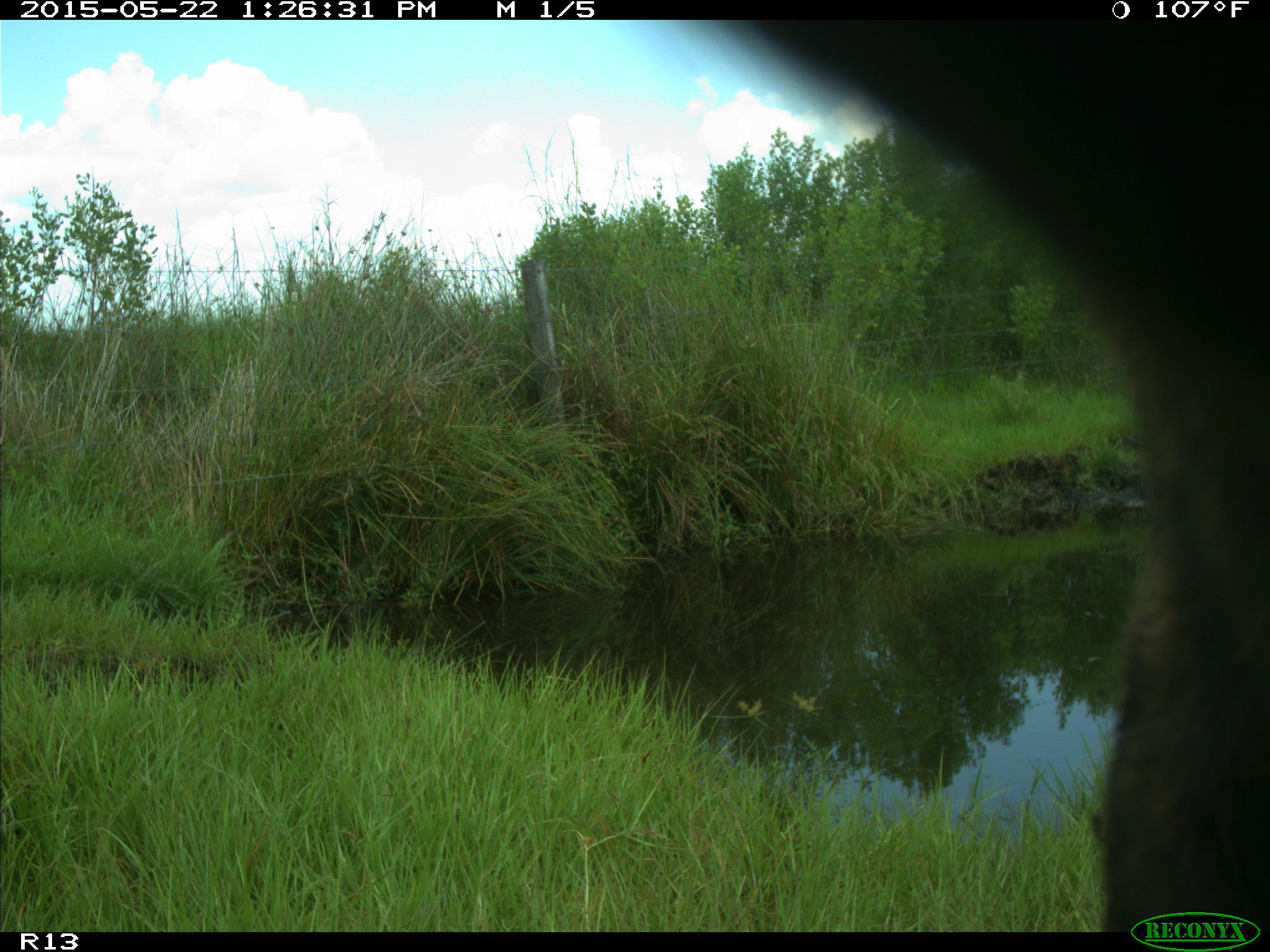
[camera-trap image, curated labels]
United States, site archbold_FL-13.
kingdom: Animalia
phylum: Chordata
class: Mammalia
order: Artiodactyla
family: Bovidae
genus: Bos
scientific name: Bos taurus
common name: domestic cow